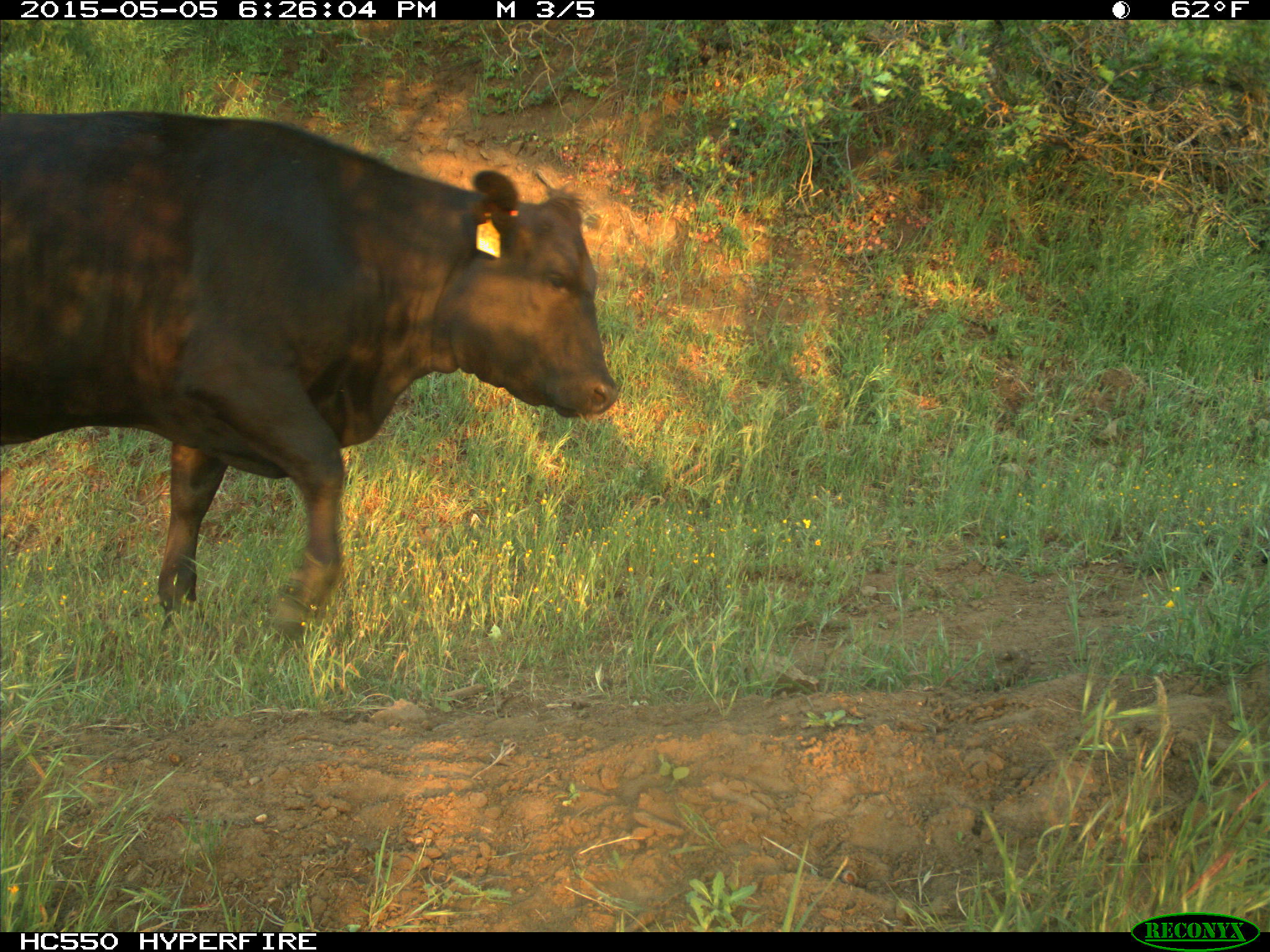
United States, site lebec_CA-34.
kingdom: Animalia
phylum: Chordata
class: Mammalia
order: Artiodactyla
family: Bovidae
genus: Bos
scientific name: Bos taurus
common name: domestic cow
Bos taurus (domestic cow).